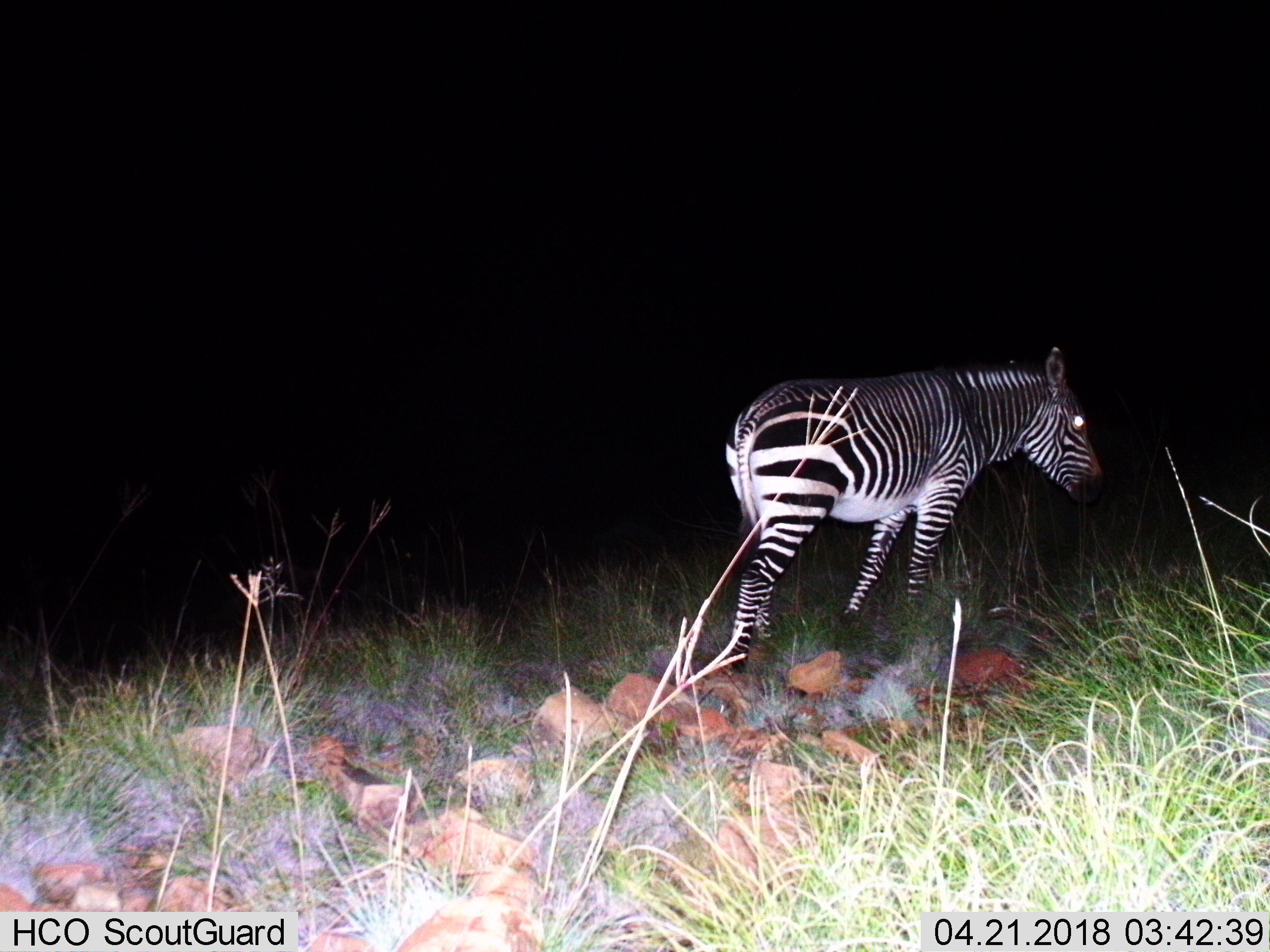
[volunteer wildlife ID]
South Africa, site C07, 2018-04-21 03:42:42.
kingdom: Animalia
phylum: Chordata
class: Mammalia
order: Perissodactyla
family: Equidae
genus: Equus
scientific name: Equus zebra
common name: mountain zebra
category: zebramountain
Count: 1.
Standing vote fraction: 29%.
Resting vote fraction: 0%.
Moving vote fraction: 71%.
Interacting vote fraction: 0%.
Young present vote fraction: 0%.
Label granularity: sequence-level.